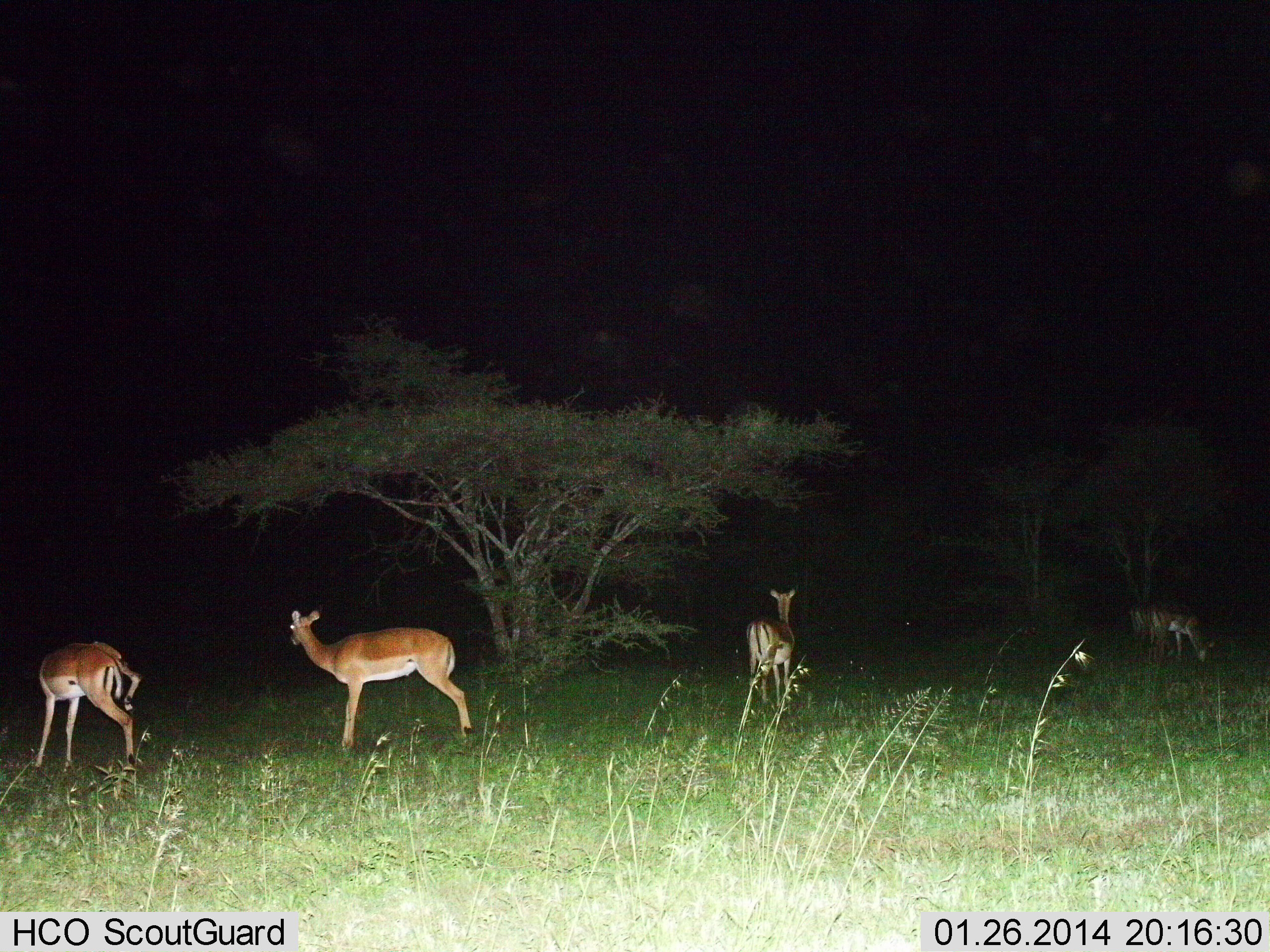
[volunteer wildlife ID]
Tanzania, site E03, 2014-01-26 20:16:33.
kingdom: Animalia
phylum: Chordata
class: Mammalia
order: Artiodactyla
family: Bovidae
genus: Nanger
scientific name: Nanger granti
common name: grant's gazelle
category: gazellegrants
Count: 4.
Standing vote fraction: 89%.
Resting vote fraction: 5%.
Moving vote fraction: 16%.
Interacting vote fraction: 3%.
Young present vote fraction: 0%.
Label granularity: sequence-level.